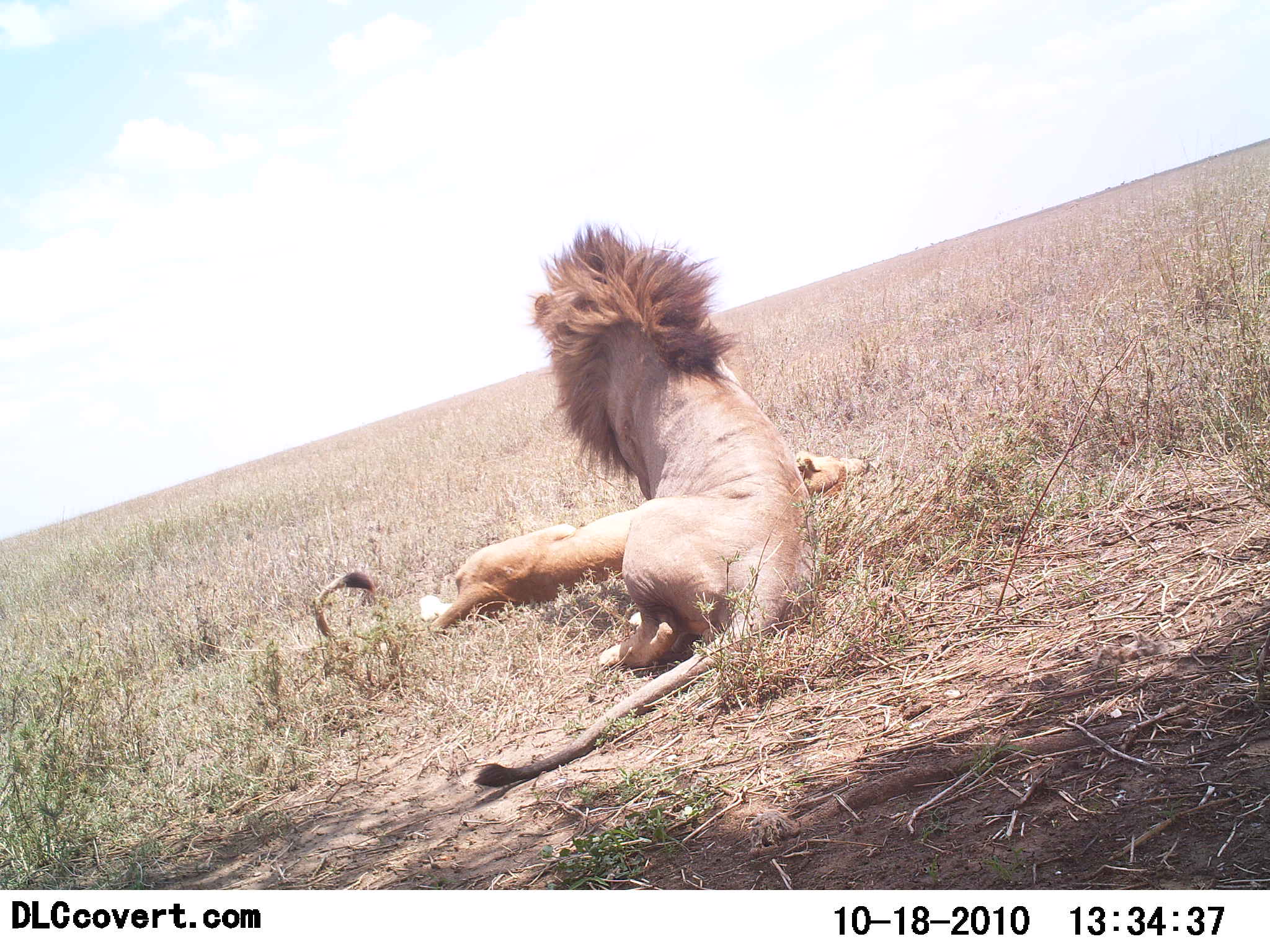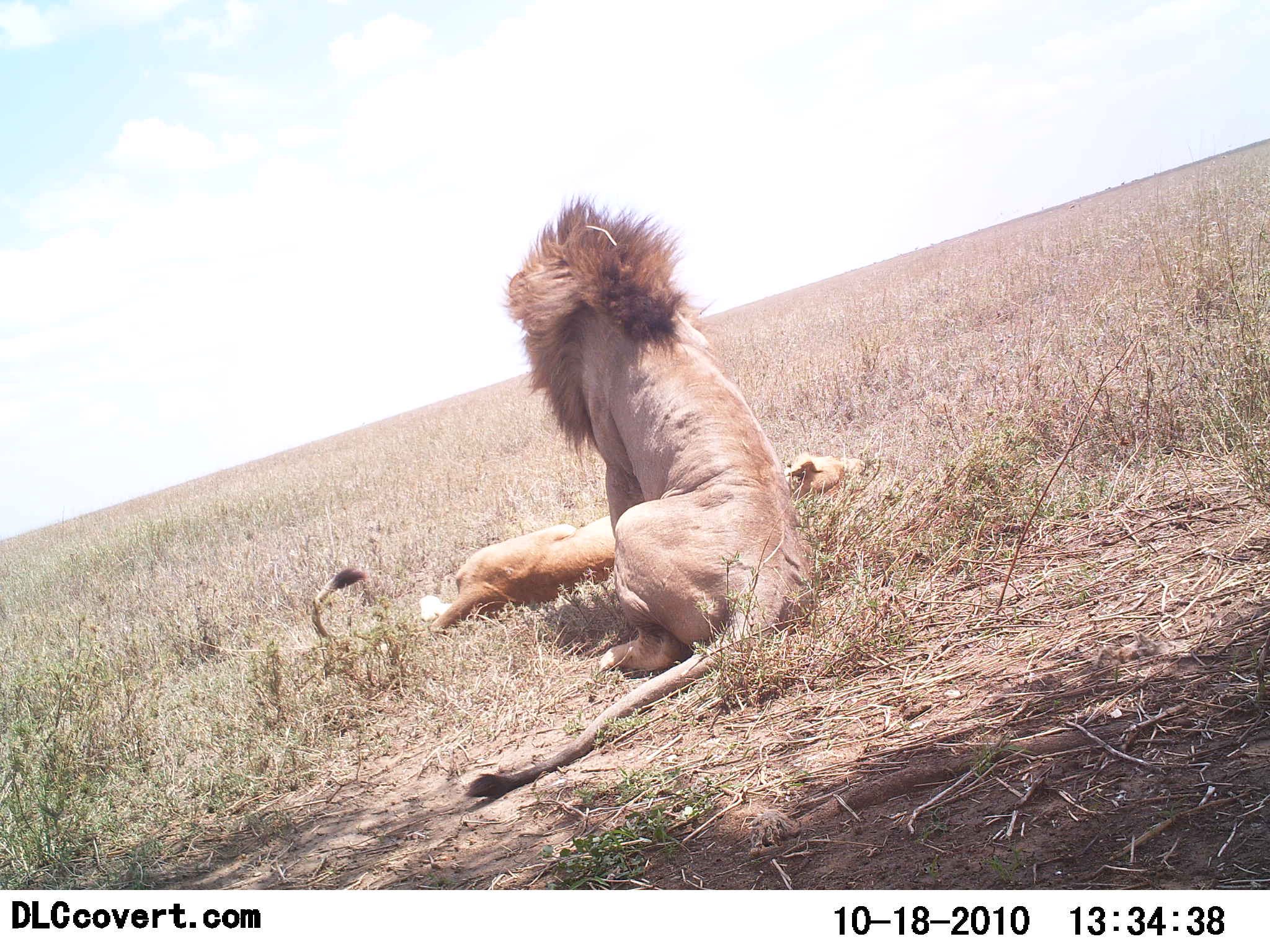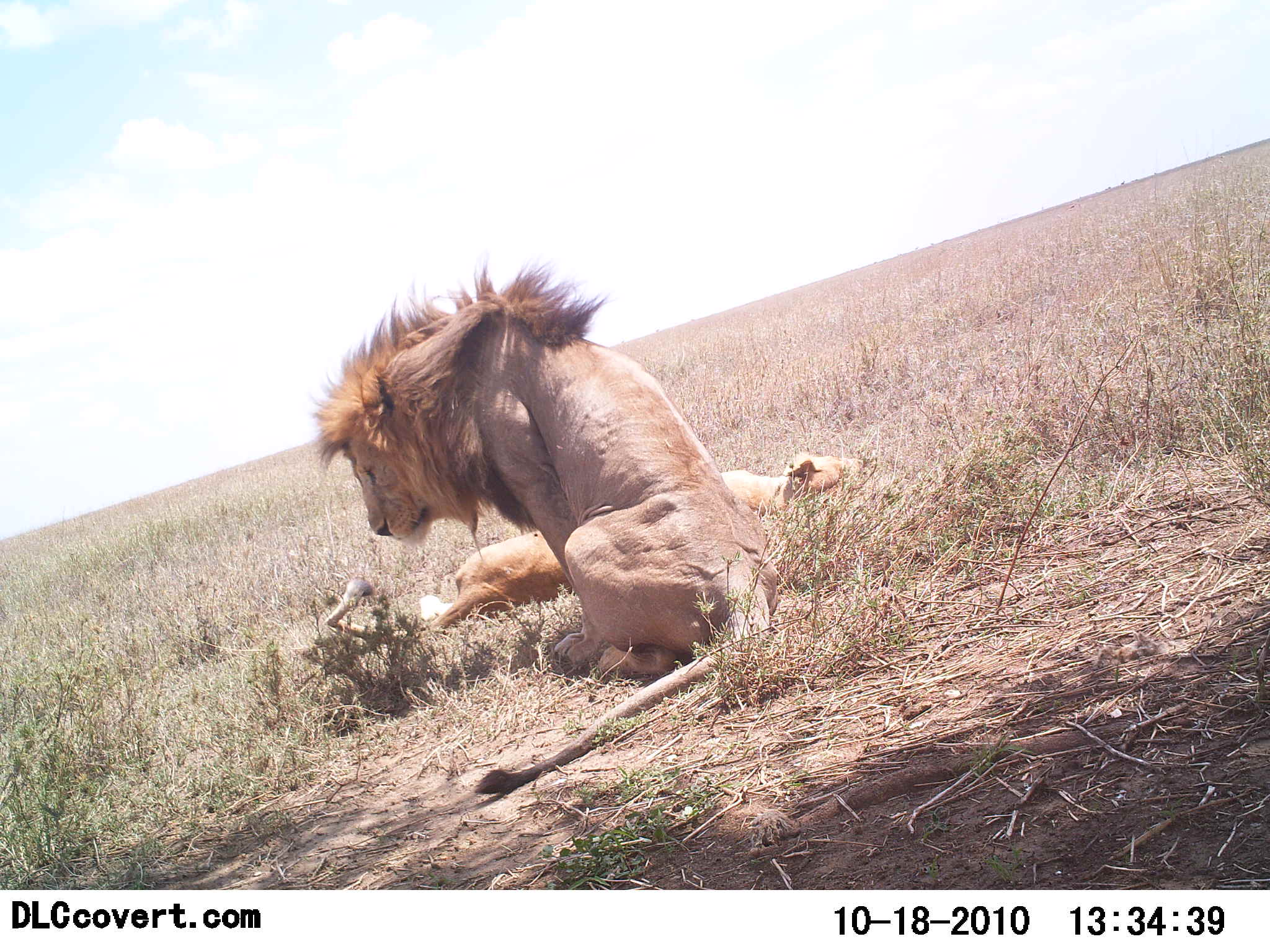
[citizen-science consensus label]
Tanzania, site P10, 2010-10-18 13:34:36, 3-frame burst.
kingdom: Animalia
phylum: Chordata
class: Mammalia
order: Carnivora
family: Felidae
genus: Panthera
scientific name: Panthera leo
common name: lion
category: lionfemale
Lionfemale (lion) (Panthera leo), count 1. Behavior (volunteer vote fractions): standing 0%, resting 100%, moving 0%, interacting 17%. Young present (vote fraction): 0%. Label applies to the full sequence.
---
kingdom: Animalia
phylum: Chordata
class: Mammalia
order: Carnivora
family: Felidae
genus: Panthera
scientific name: Panthera leo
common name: lion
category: lionmale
Lionmale (lion) (Panthera leo), count 1. Behavior (volunteer vote fractions): standing 0%, resting 94%, moving 0%, interacting 12%. Young present (vote fraction): 0%. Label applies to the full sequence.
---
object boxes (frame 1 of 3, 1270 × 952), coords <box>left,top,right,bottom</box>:
animal: <box>474,226,816,792</box>; <box>471,221,808,790</box>; <box>312,453,871,658</box>; <box>313,451,870,648</box>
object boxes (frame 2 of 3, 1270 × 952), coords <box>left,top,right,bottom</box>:
animal: <box>463,193,814,800</box>; <box>474,197,816,792</box>; <box>308,450,867,654</box>; <box>309,451,870,653</box>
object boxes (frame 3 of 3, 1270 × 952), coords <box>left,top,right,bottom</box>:
animal: <box>308,253,781,796</box>; <box>312,263,783,796</box>; <box>312,453,871,658</box>; <box>324,452,866,646</box>